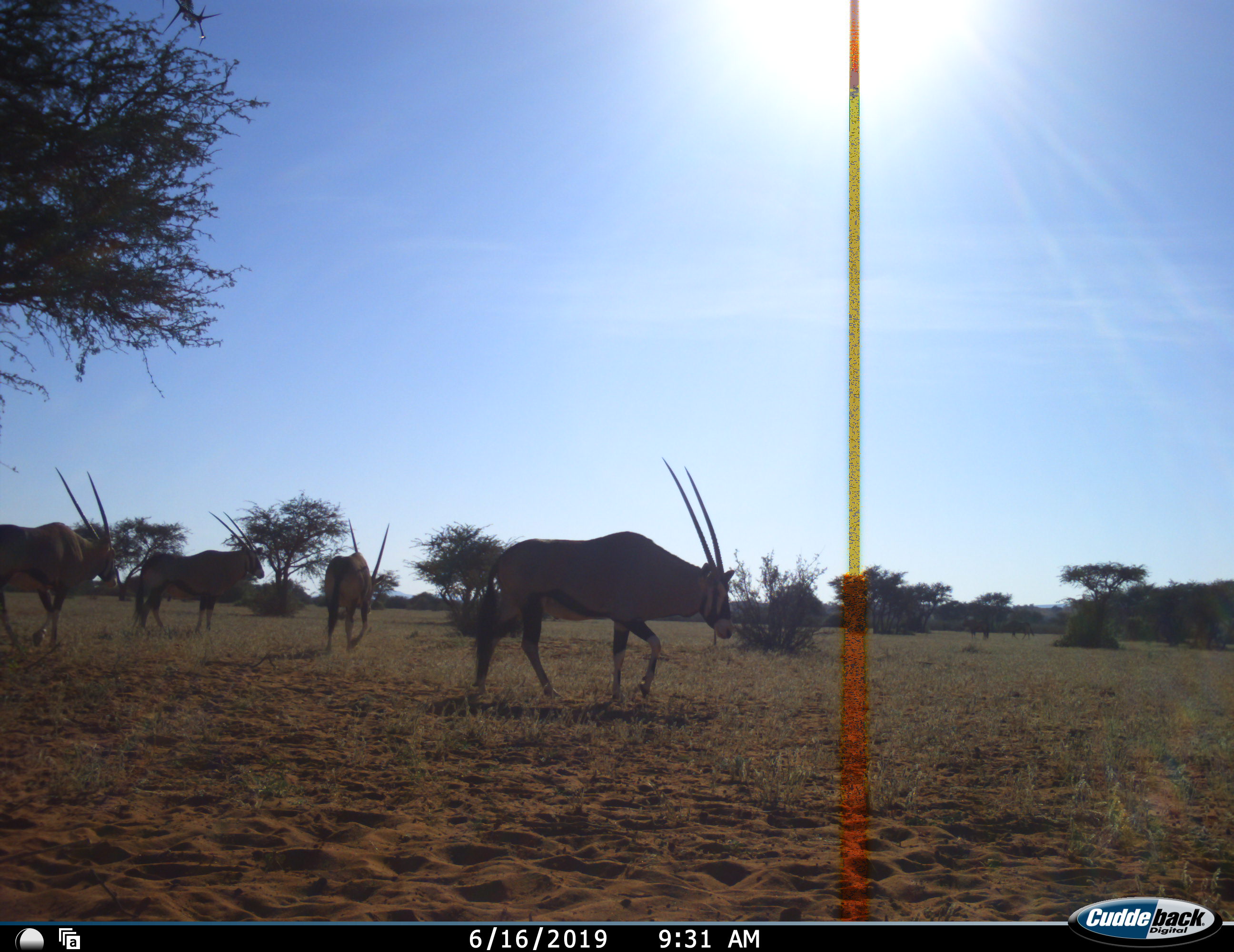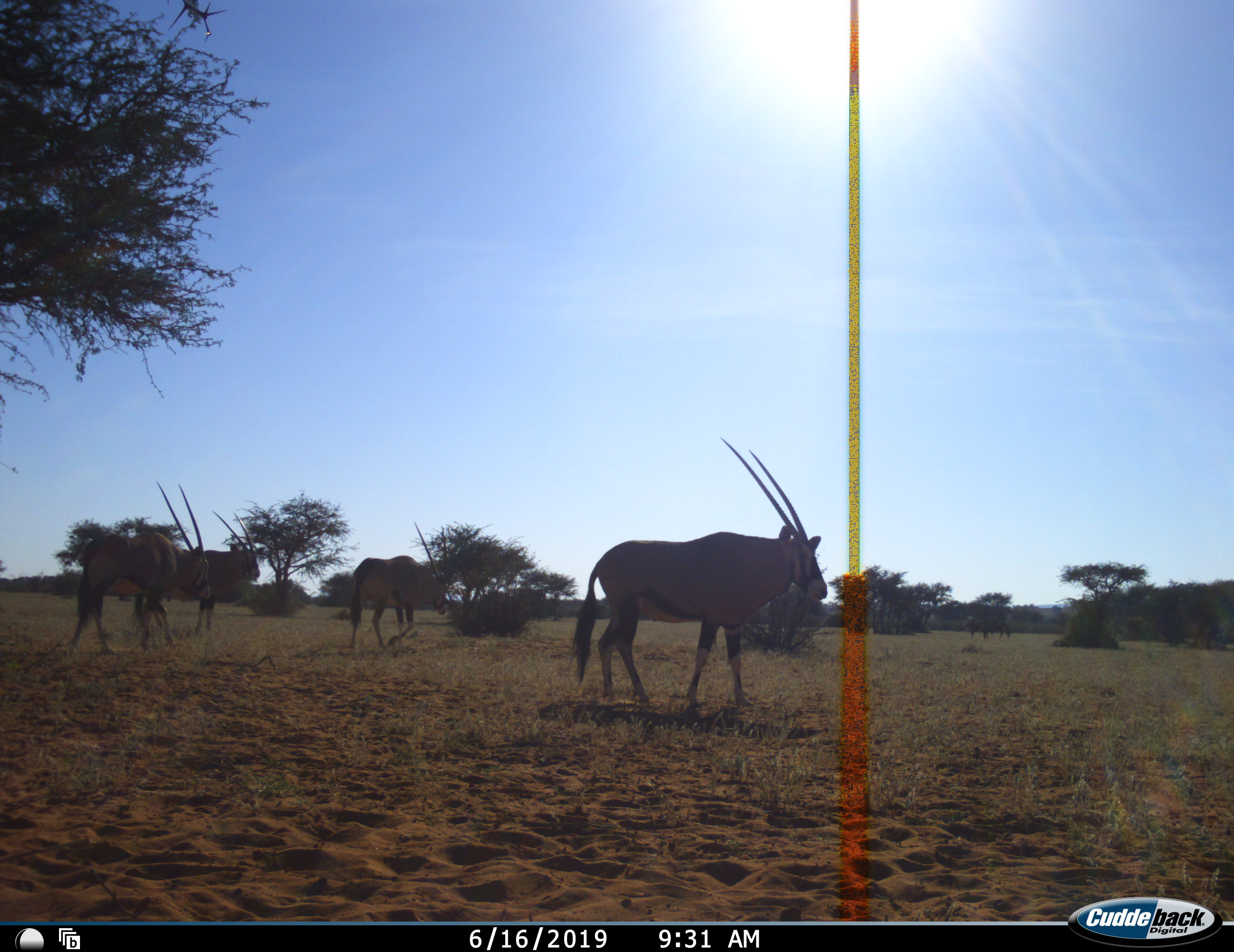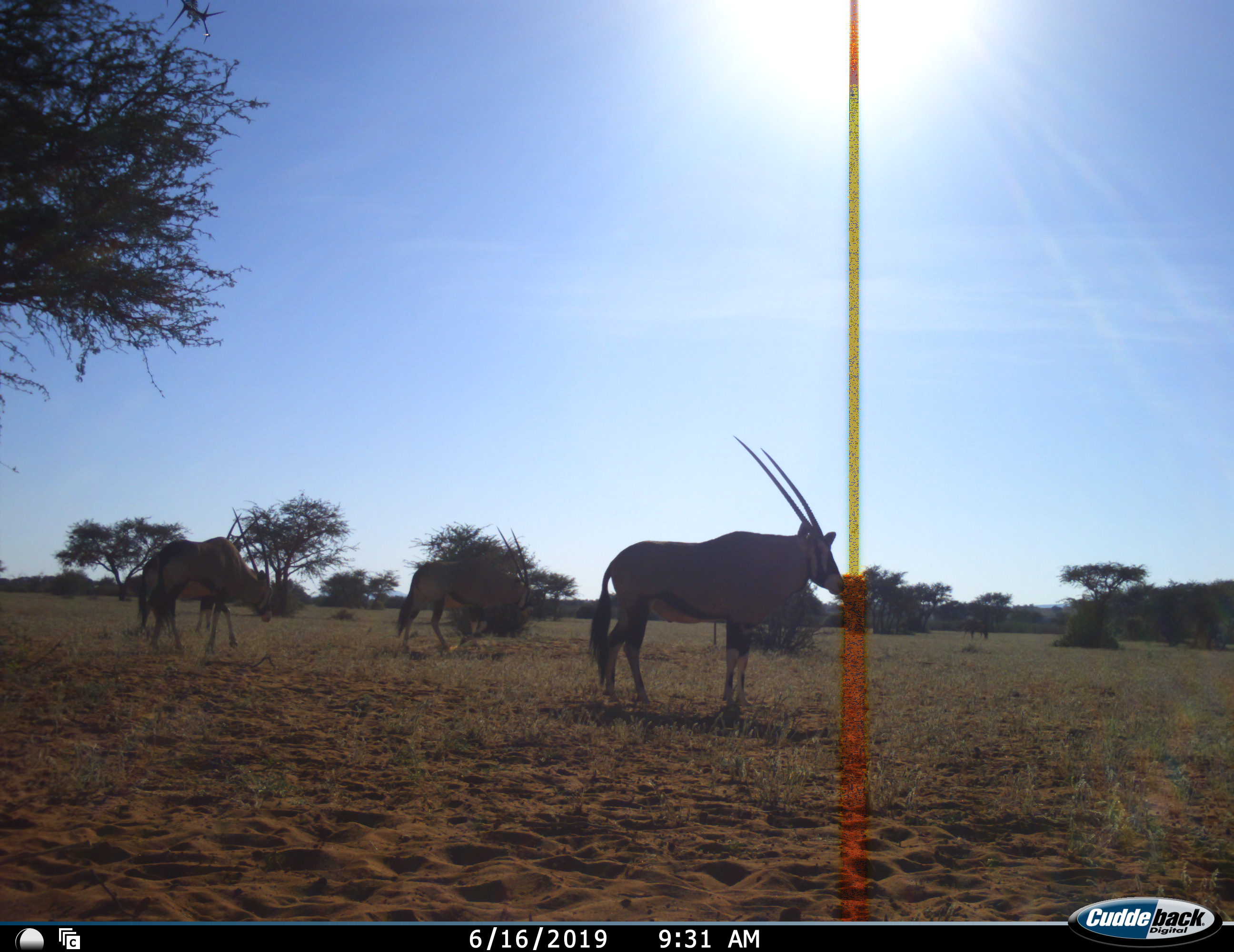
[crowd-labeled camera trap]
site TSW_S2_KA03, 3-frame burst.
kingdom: Animalia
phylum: Chordata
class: Mammalia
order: Artiodactyla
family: Bovidae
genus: Oryx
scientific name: Oryx gazella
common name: gemsbok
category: oryx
Oryx (gemsbok) (Oryx gazella), count 4. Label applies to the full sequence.